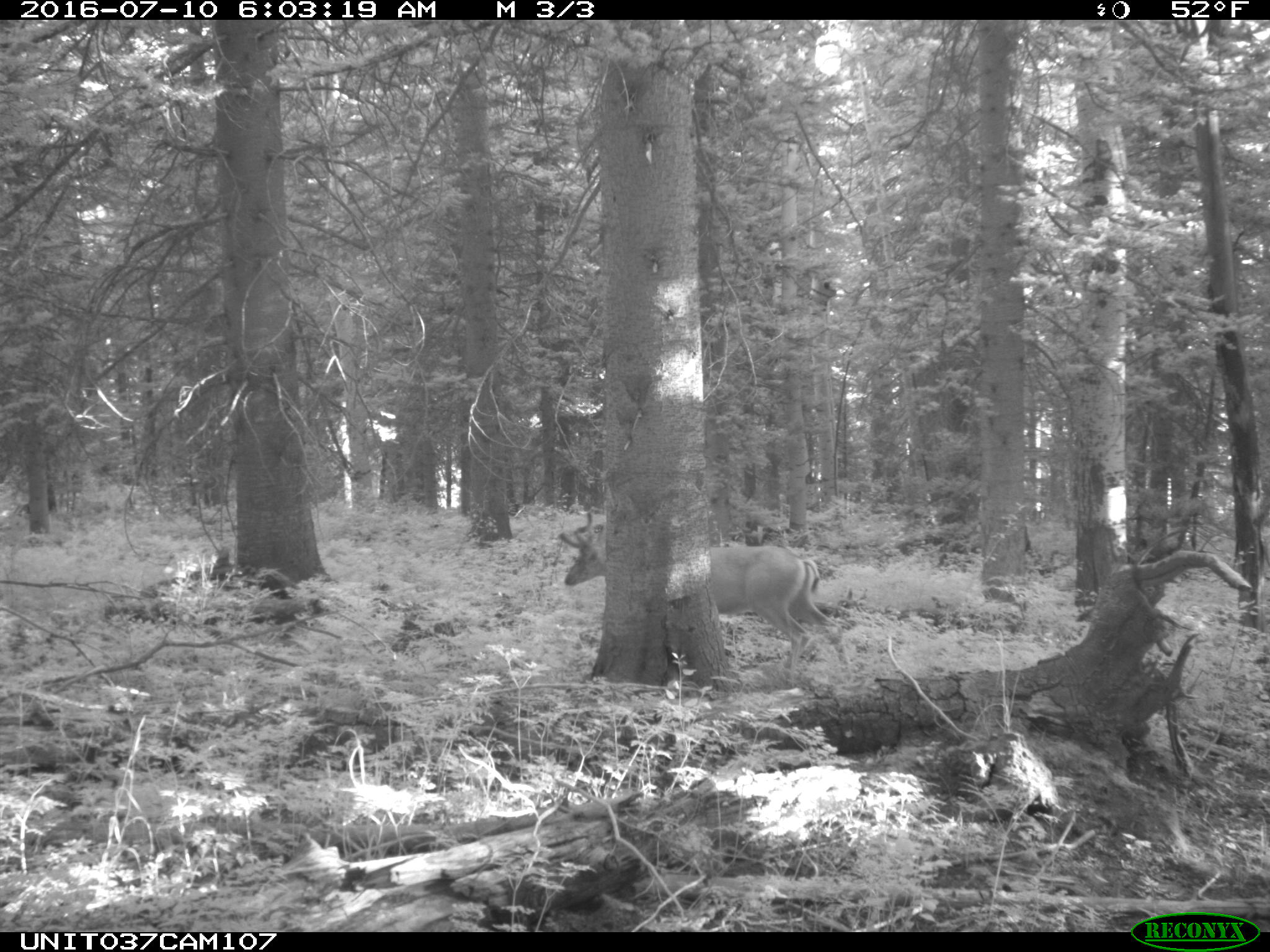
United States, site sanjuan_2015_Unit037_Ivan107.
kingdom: Animalia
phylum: Chordata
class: Mammalia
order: Artiodactyla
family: Cervidae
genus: Odocoileus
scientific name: Odocoileus hemionus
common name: mule deer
Odocoileus hemionus (mule deer).